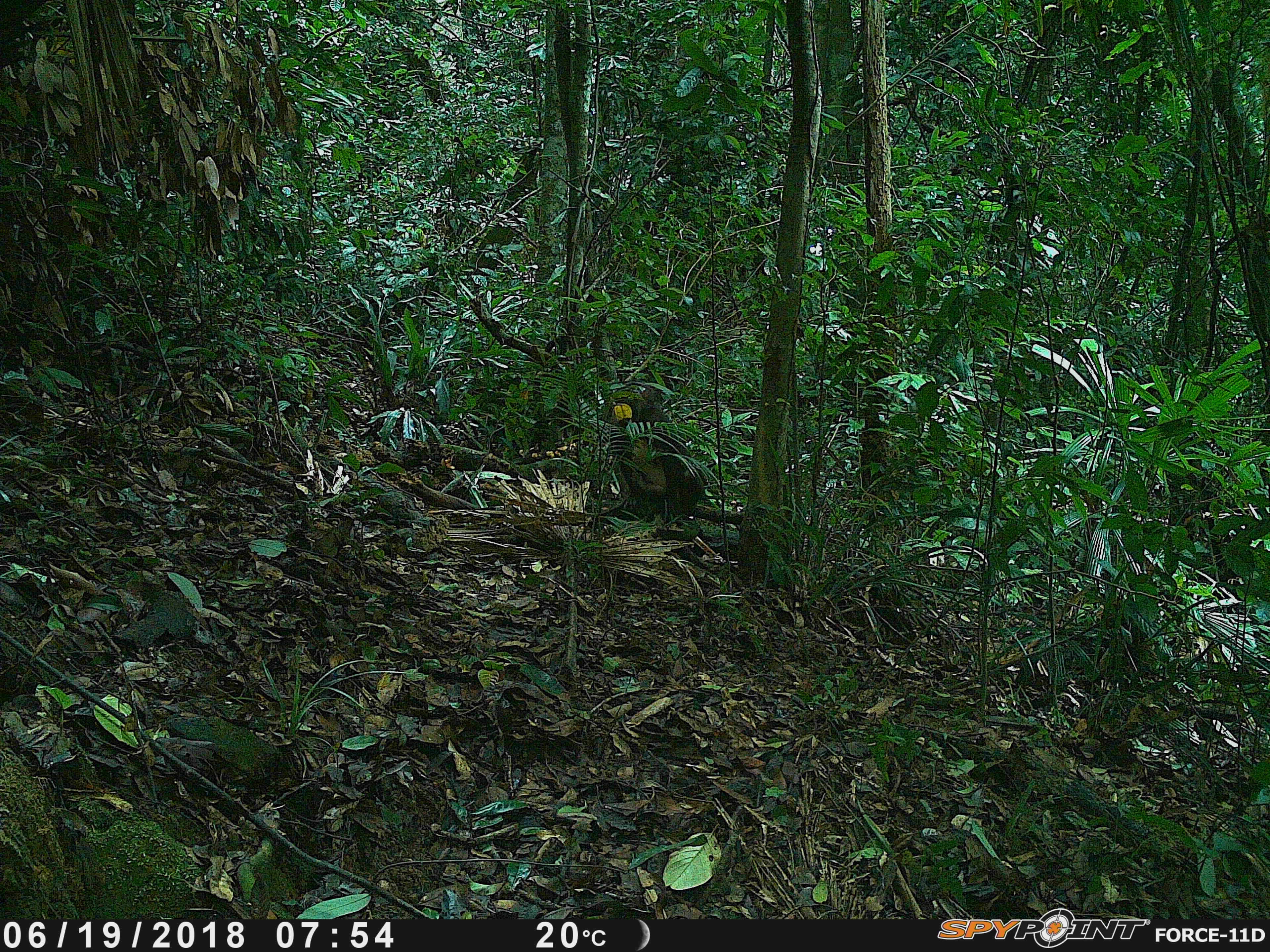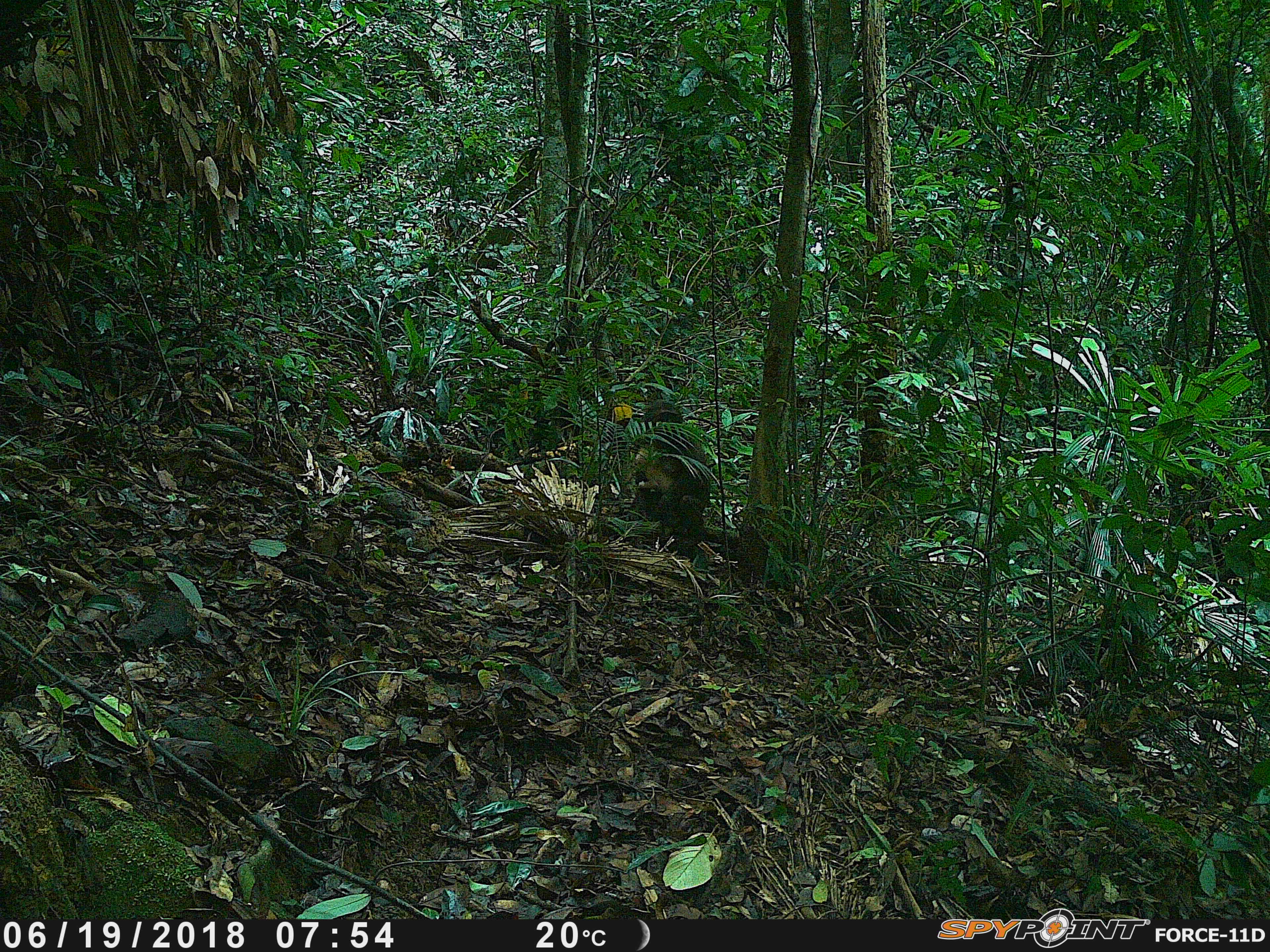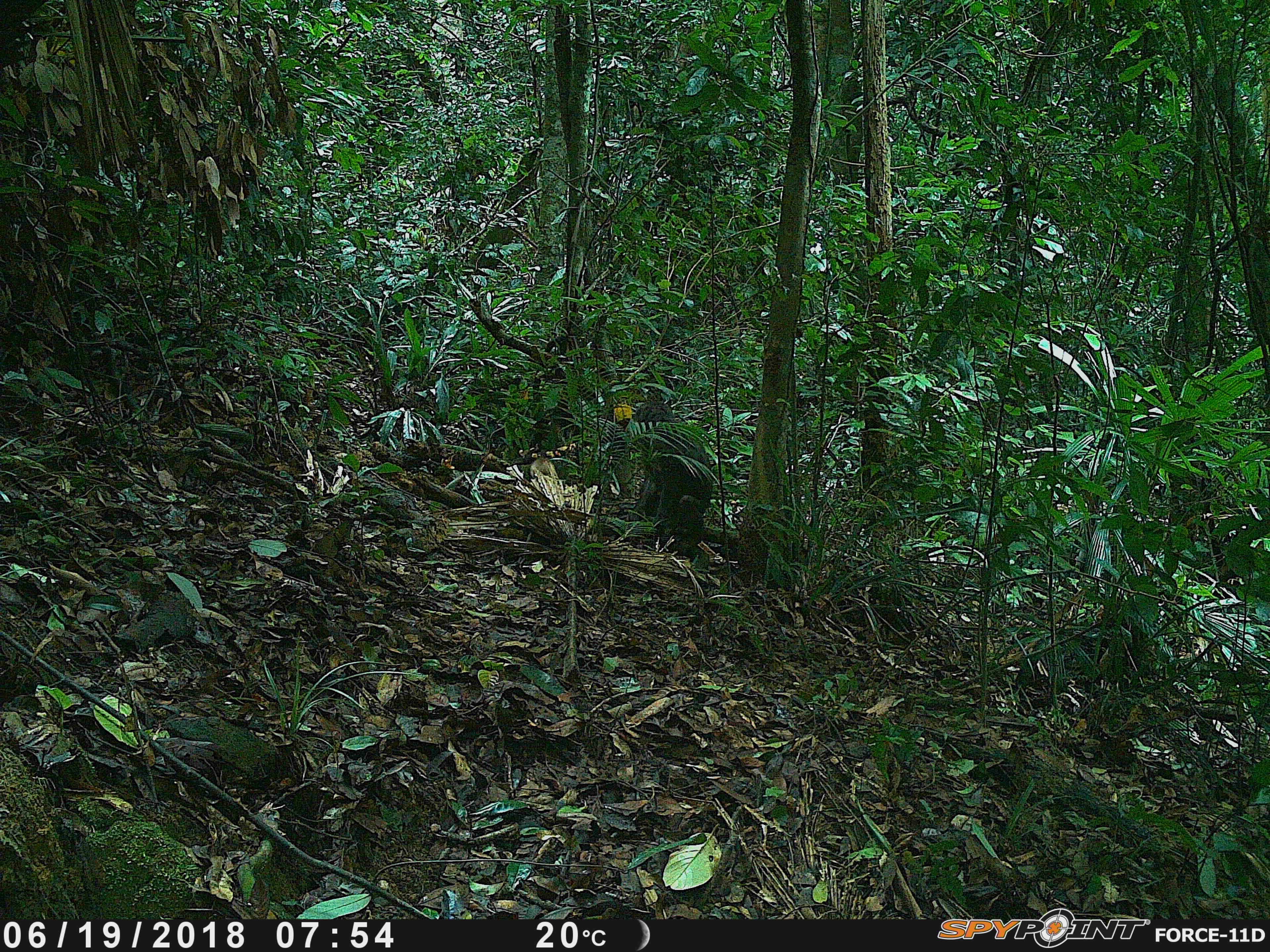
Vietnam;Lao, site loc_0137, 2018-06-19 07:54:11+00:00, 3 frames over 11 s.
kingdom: Animalia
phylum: Chordata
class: Mammalia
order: Primates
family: Cercopithecidae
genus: Macaca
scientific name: Macaca arctoides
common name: stump-tailed macaque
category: stump tailed macaque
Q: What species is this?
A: Stump tailed macaque (stump-tailed macaque) (Macaca arctoides).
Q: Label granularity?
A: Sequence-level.